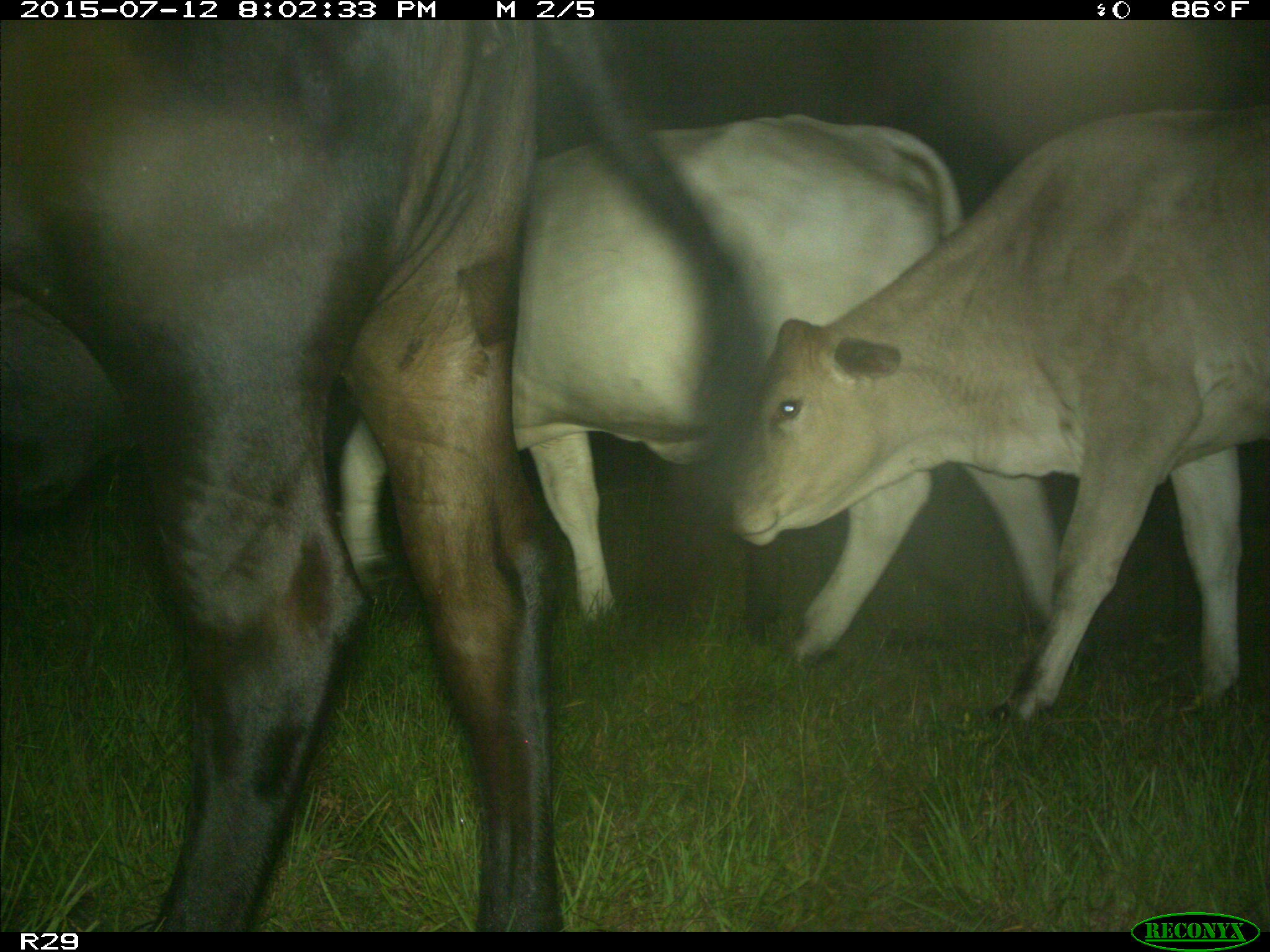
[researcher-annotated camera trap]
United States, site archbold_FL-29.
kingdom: Animalia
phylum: Chordata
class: Mammalia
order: Artiodactyla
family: Bovidae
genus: Bos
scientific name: Bos taurus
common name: domestic cow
Bos taurus (domestic cow).